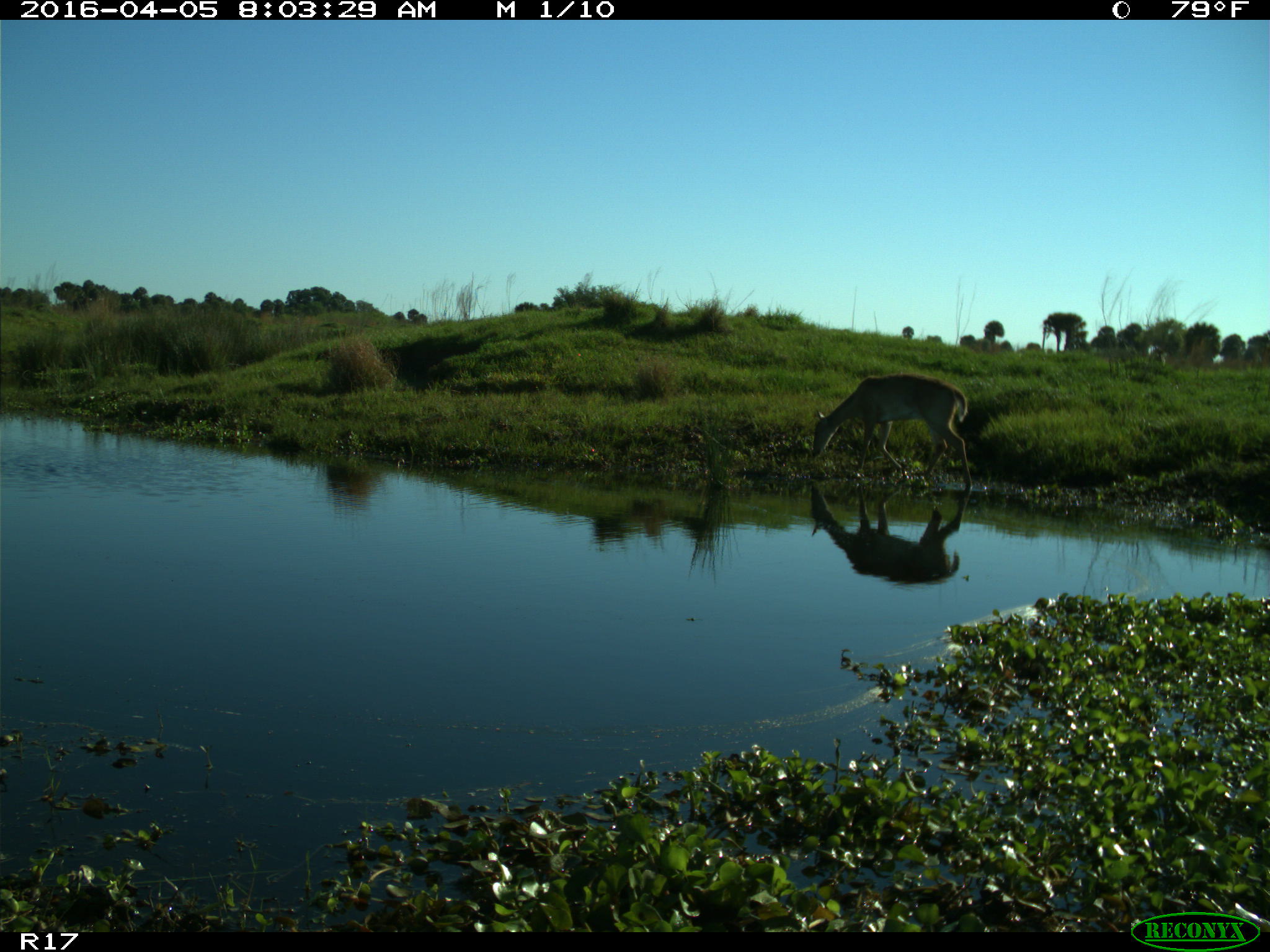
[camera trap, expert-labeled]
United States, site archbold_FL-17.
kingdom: Animalia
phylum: Chordata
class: Mammalia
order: Artiodactyla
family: Cervidae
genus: Odocoileus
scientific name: Odocoileus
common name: deer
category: unidentified deer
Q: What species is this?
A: Unidentified deer (deer) (Odocoileus).